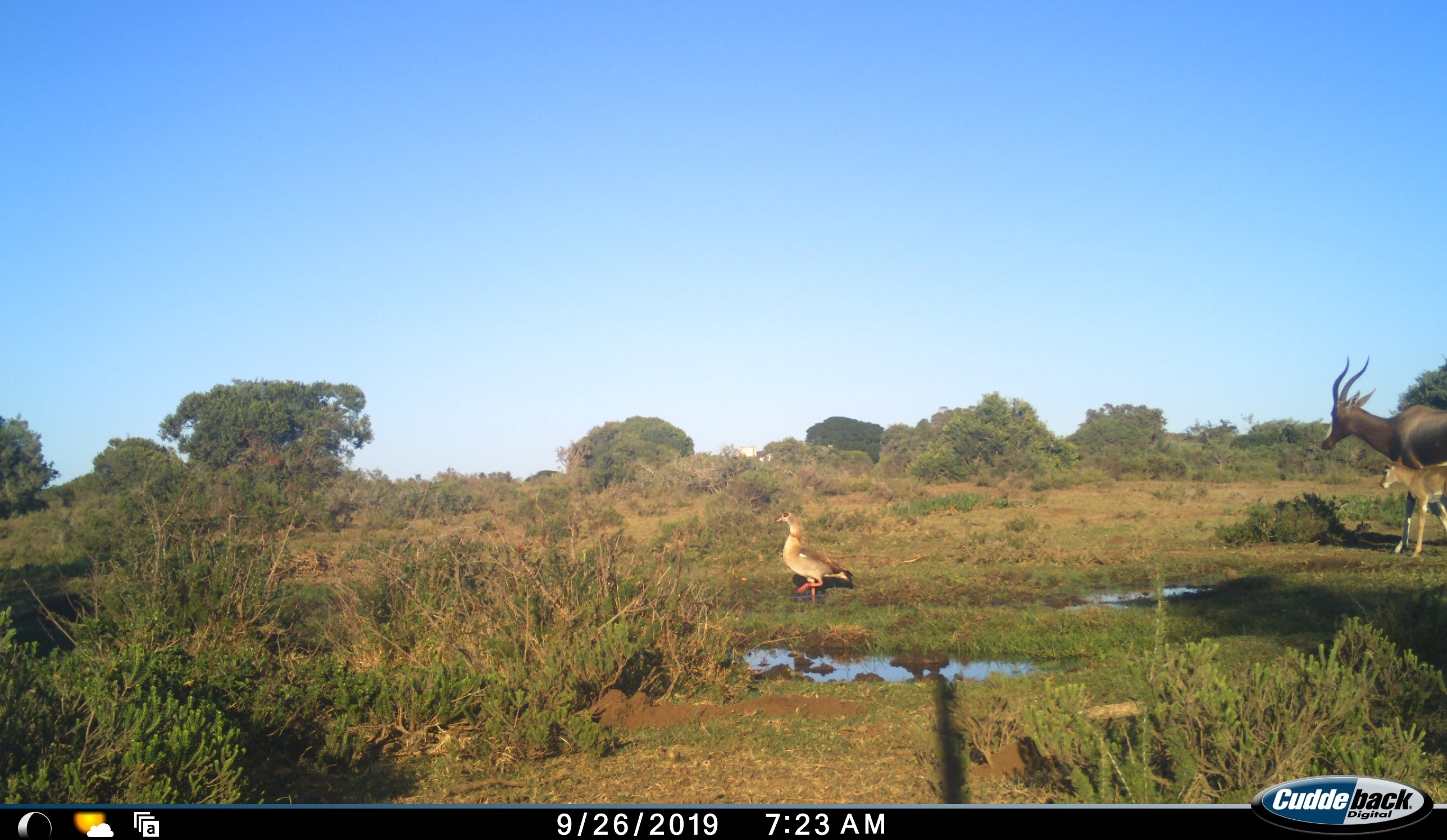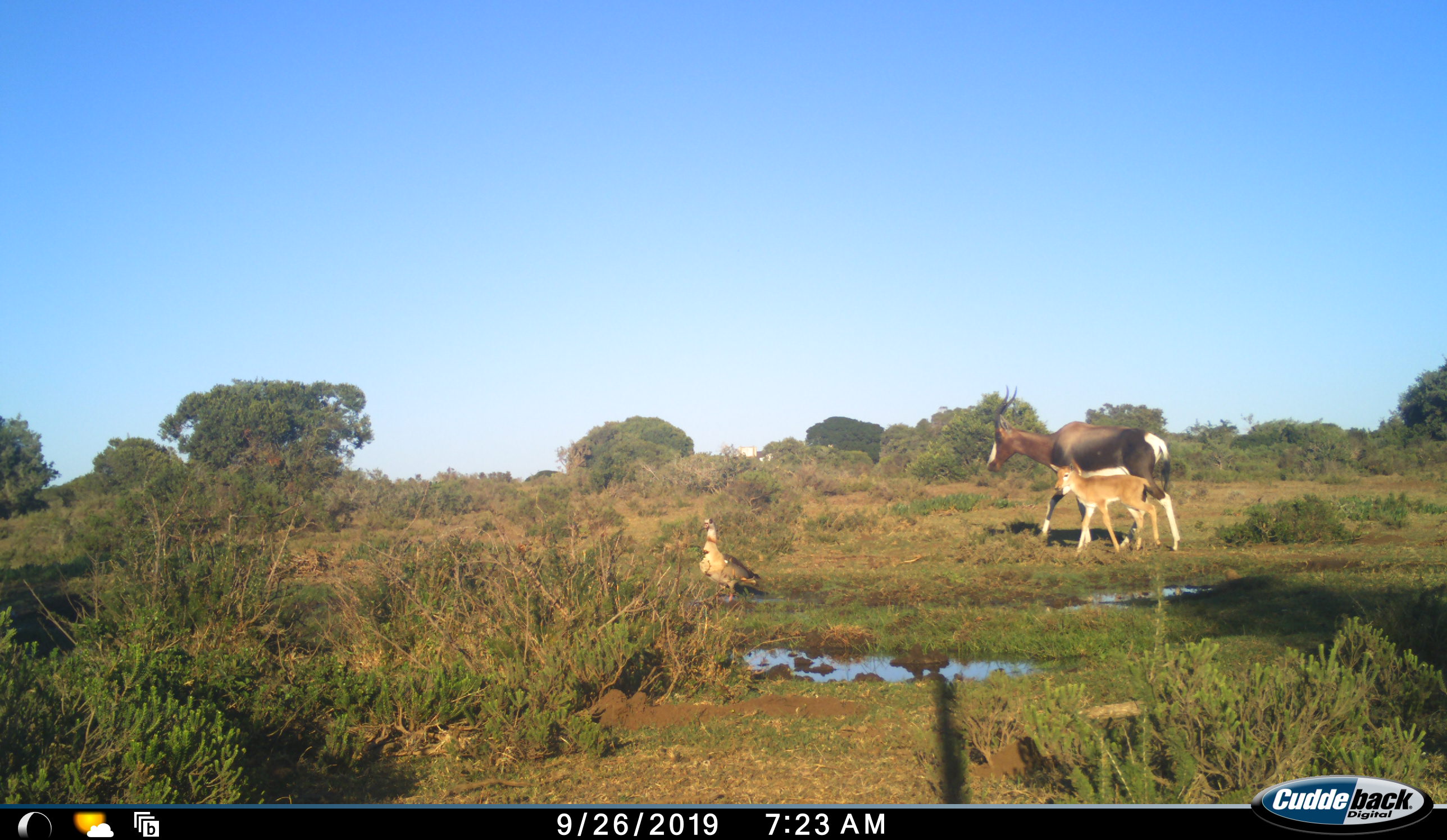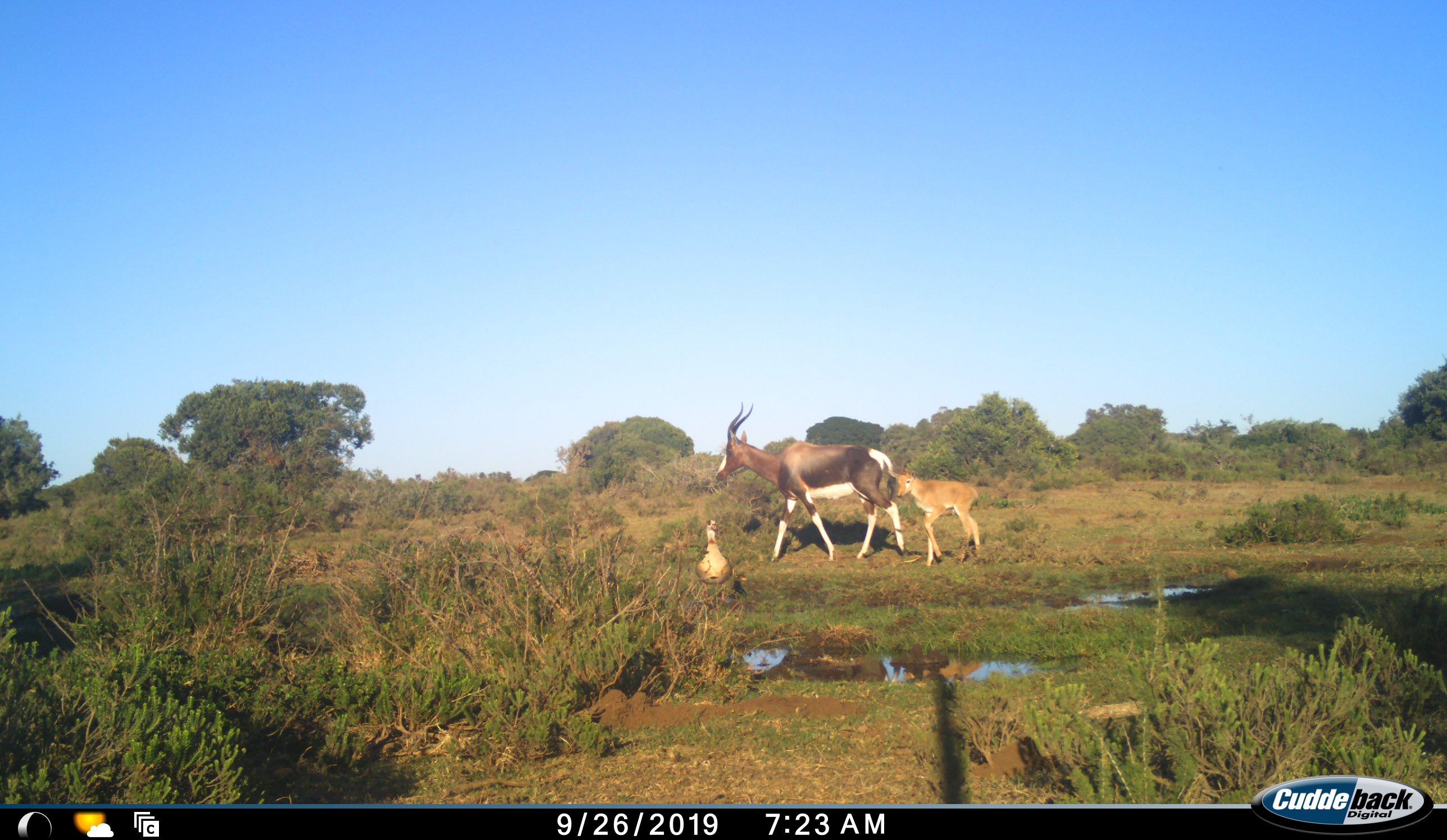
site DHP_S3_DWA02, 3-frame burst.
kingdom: Animalia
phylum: Chordata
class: Aves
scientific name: Aves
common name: bird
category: birdother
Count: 1.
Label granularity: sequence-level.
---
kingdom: Animalia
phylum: Chordata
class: Mammalia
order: Artiodactyla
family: Bovidae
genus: Damaliscus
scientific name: Damaliscus pygargus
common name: bontebok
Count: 2.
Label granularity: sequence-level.